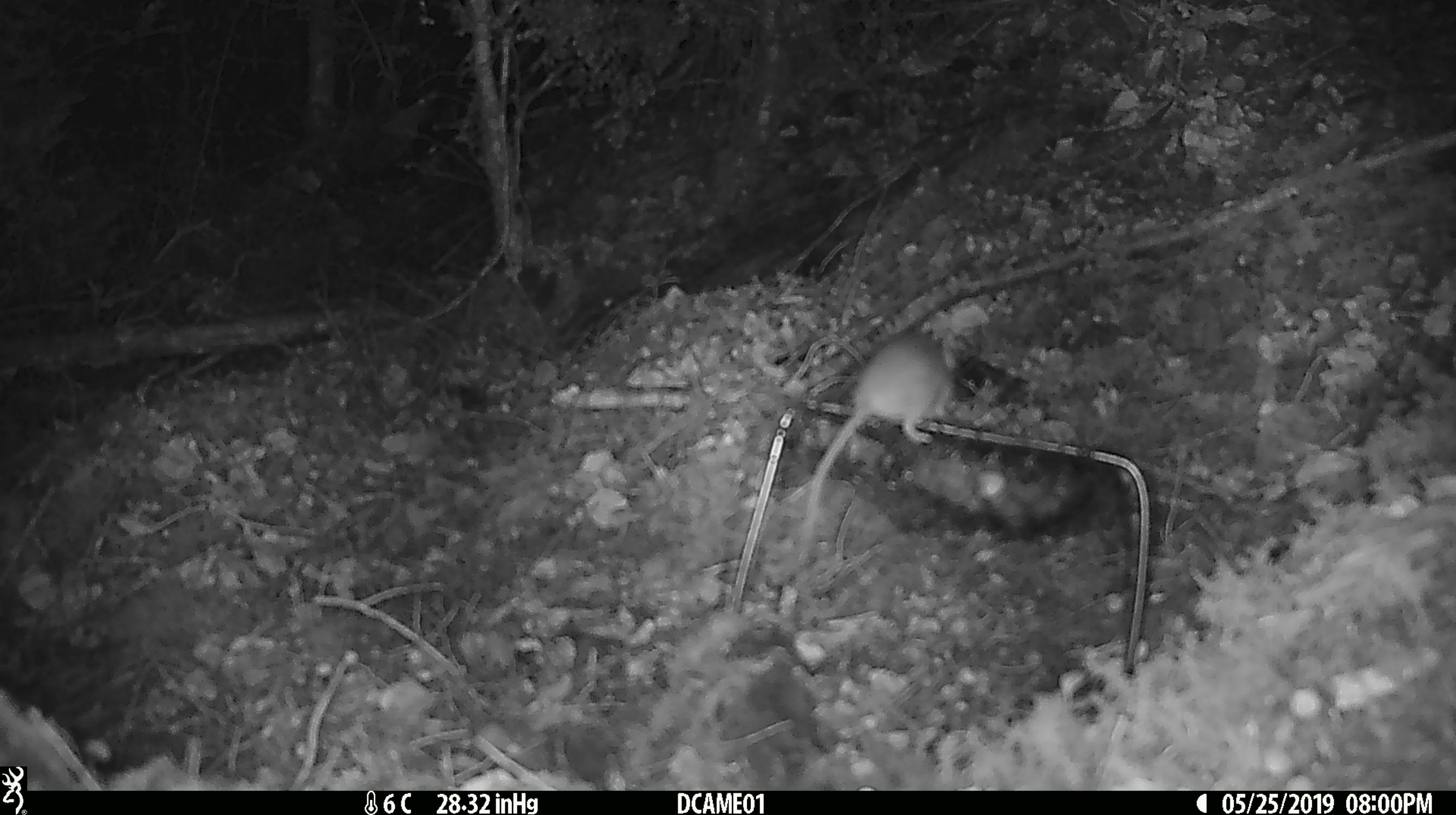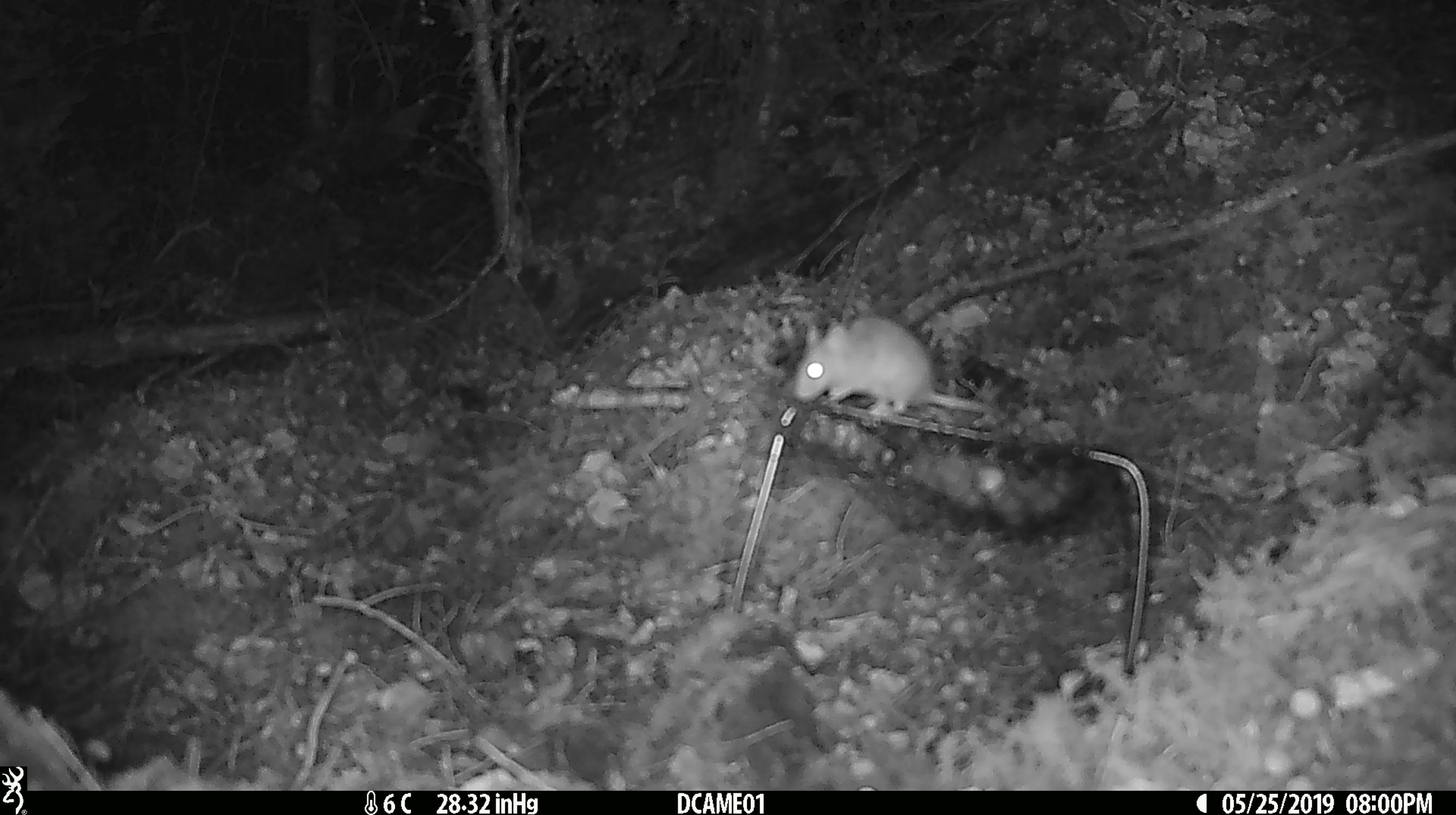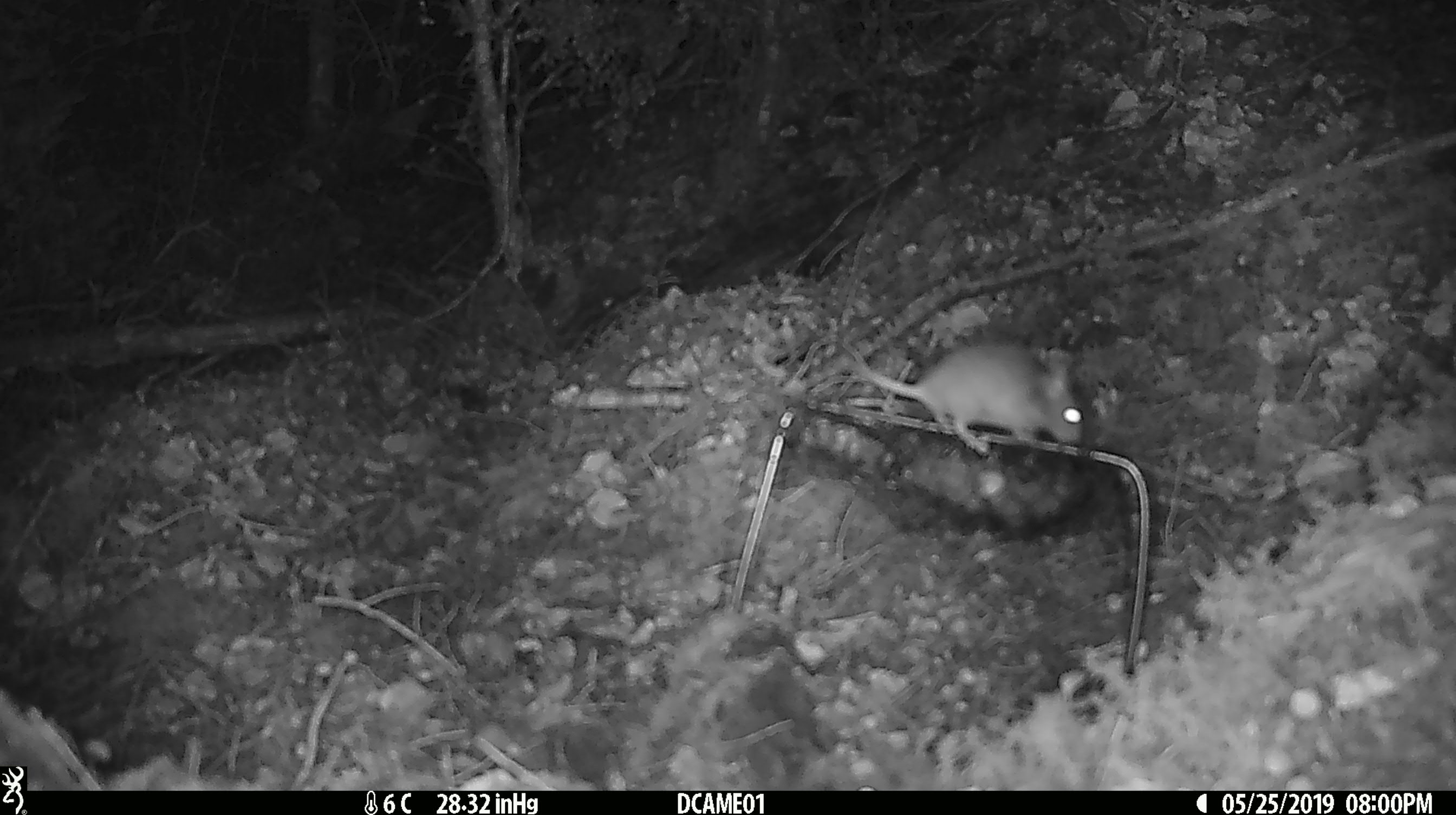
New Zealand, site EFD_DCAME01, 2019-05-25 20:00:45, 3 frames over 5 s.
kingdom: Animalia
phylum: Chordata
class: Mammalia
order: Rodentia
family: Muridae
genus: Mus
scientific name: Mus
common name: mouse